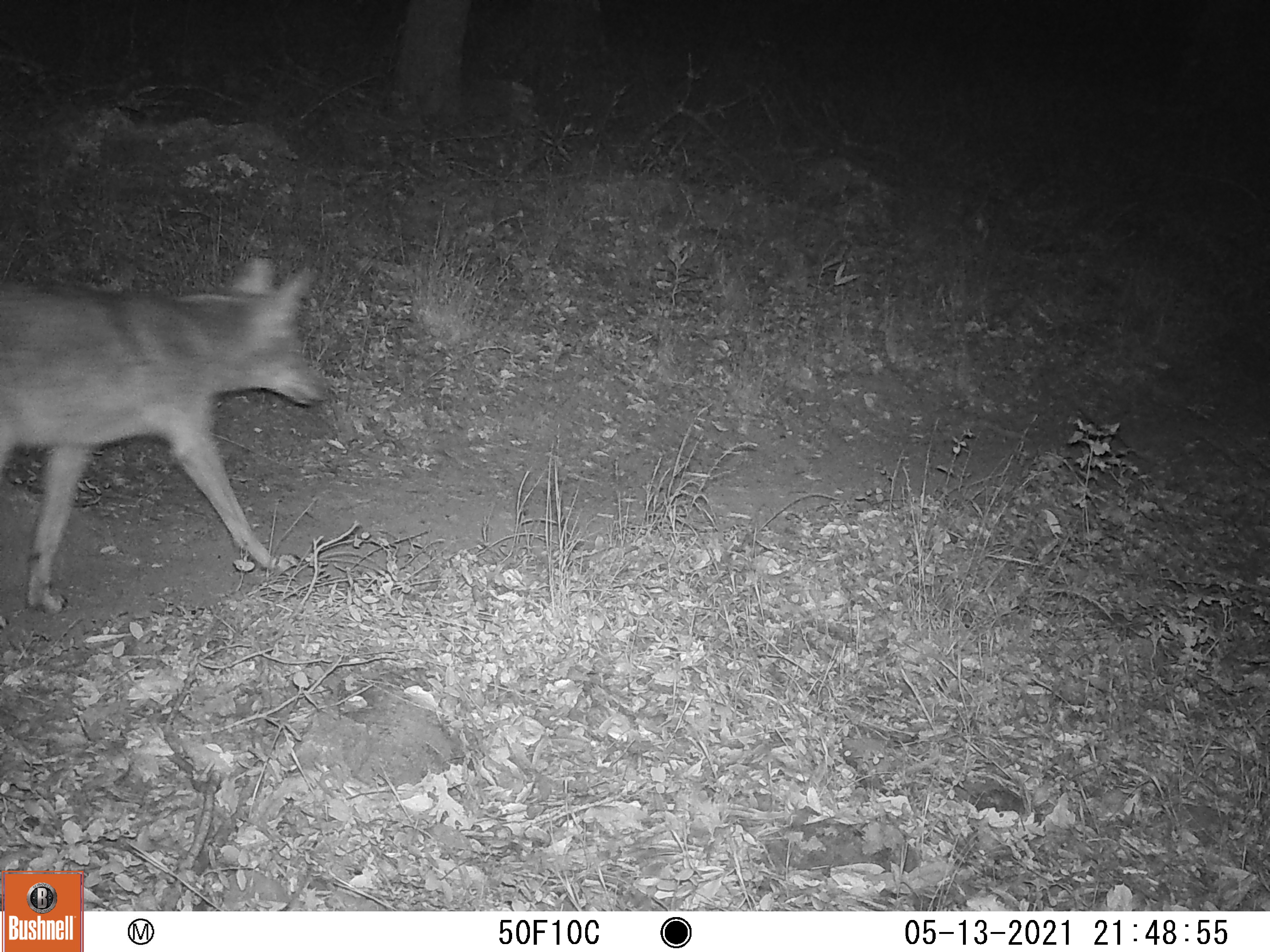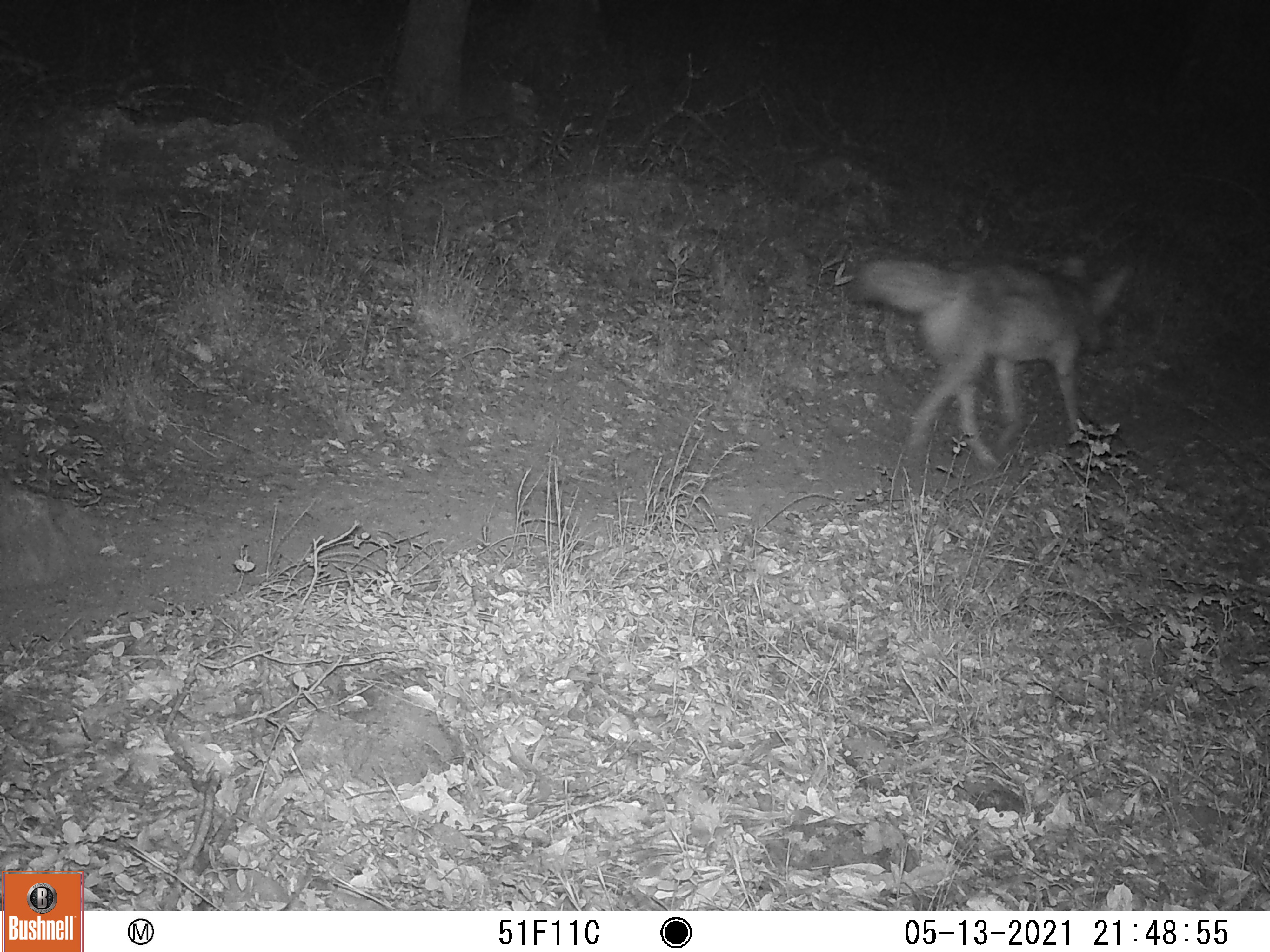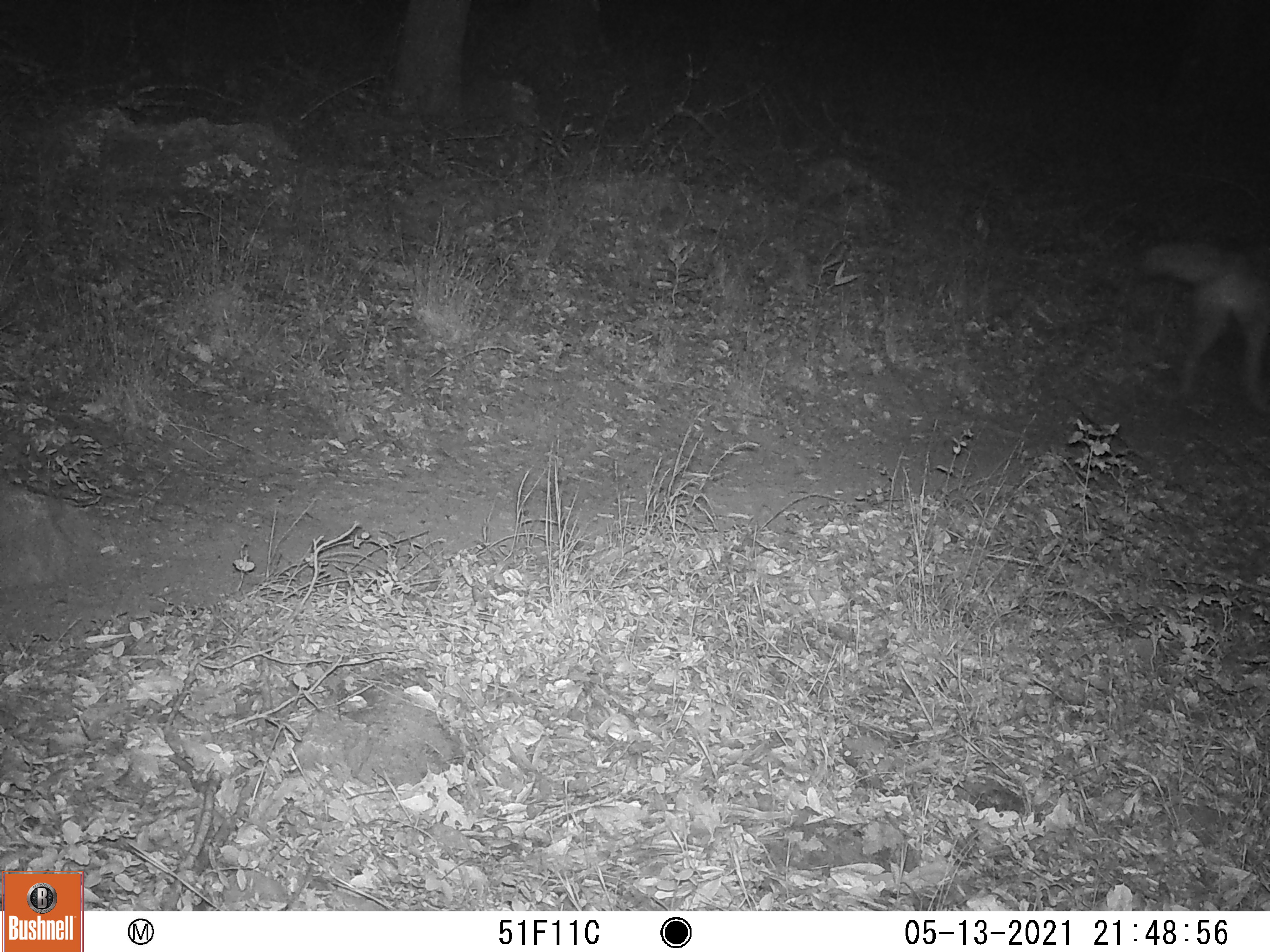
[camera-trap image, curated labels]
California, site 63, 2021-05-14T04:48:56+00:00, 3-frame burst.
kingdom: Animalia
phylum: Chordata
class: Mammalia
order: Carnivora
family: Canidae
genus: Canis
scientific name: Canis latrans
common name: coyote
Coyote (Canis latrans).